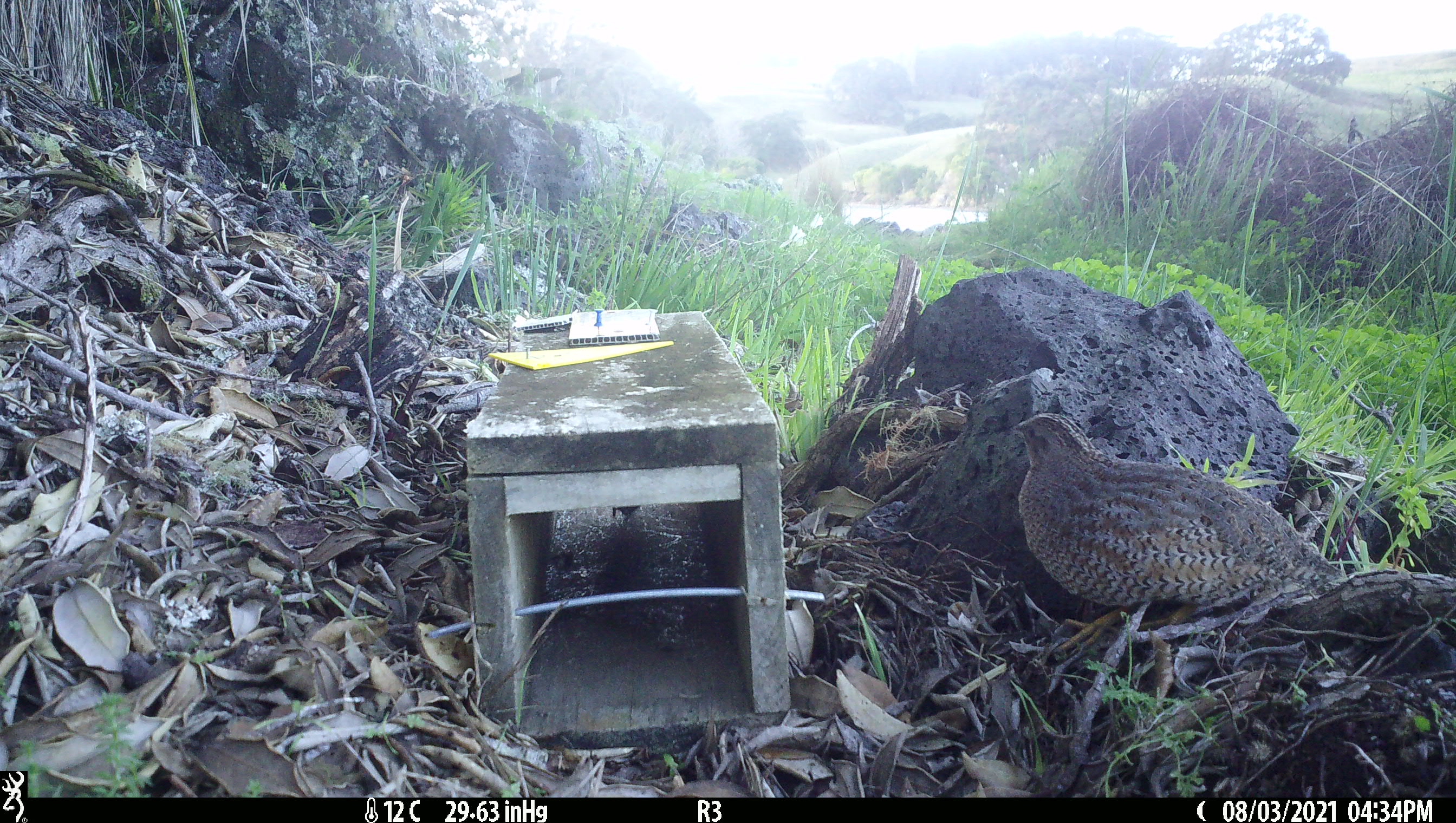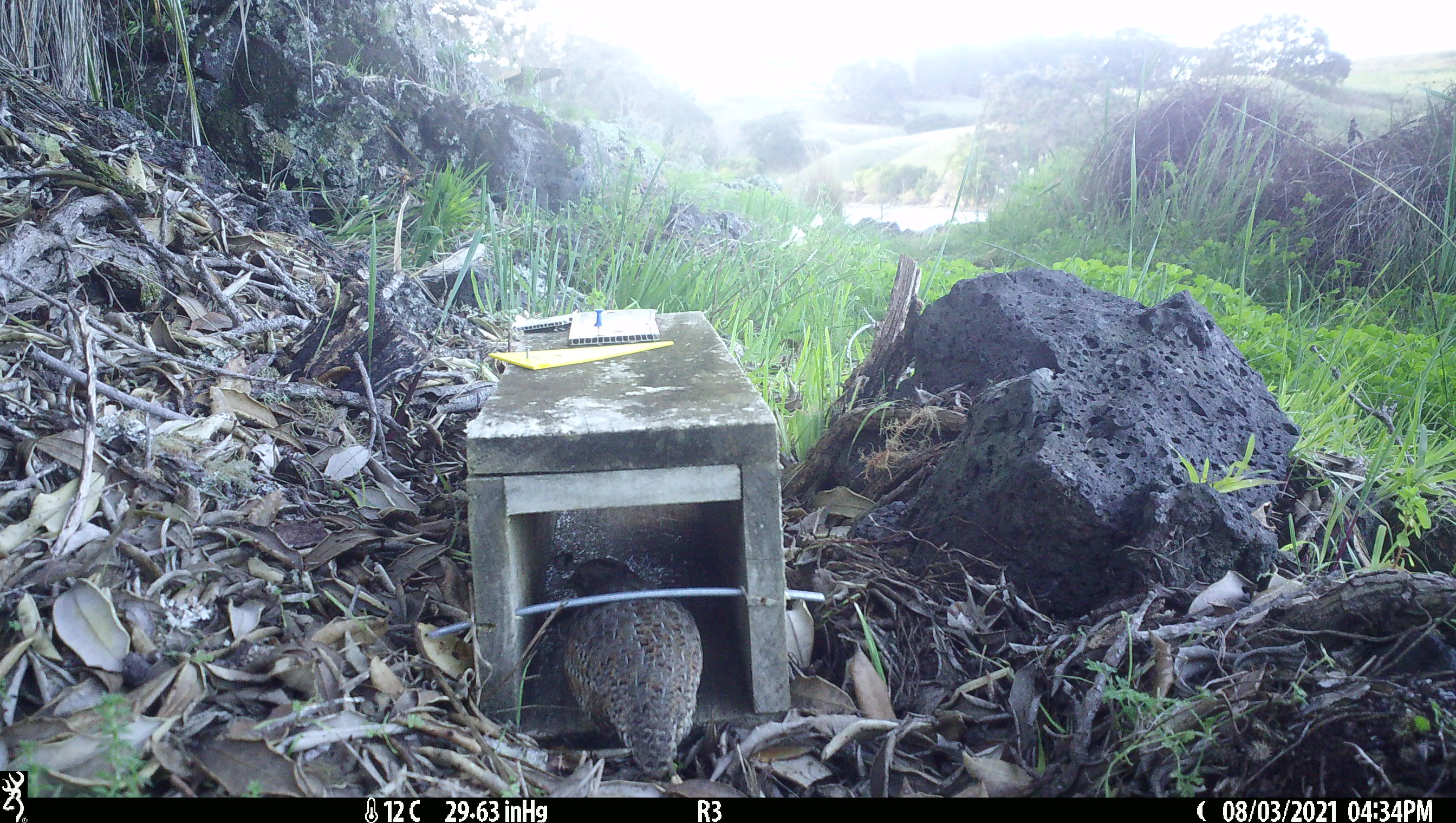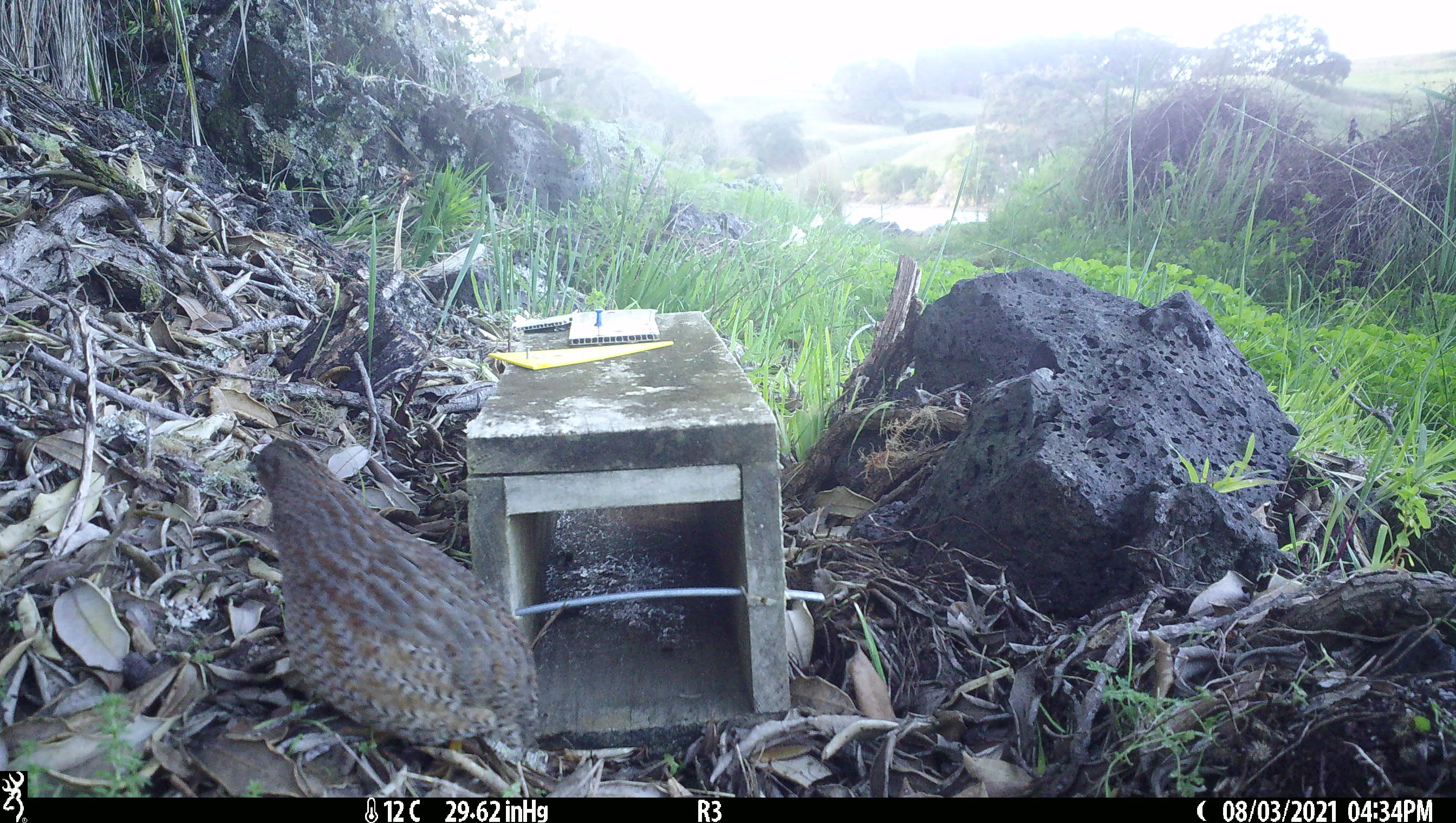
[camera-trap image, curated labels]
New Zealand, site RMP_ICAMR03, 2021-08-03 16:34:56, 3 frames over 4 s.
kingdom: Animalia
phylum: Chordata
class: Aves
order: Galliformes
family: Phasianidae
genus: Synoicus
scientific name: Synoicus ypsilophorus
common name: brown quail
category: quail brown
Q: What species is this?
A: Quail brown (brown quail) (Synoicus ypsilophorus).